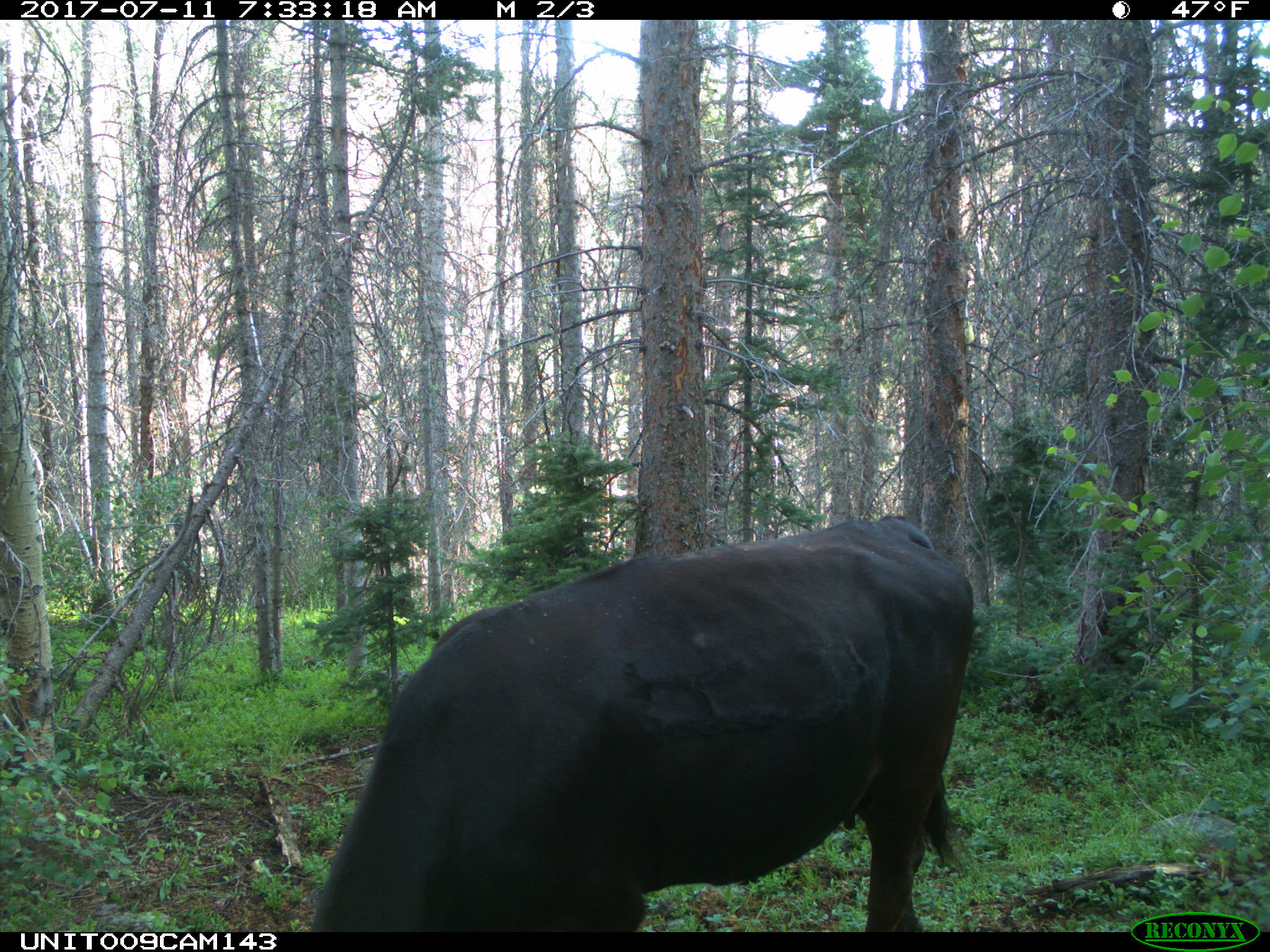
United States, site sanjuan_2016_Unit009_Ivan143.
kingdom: Animalia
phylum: Chordata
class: Mammalia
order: Artiodactyla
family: Bovidae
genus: Bos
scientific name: Bos taurus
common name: domestic cow